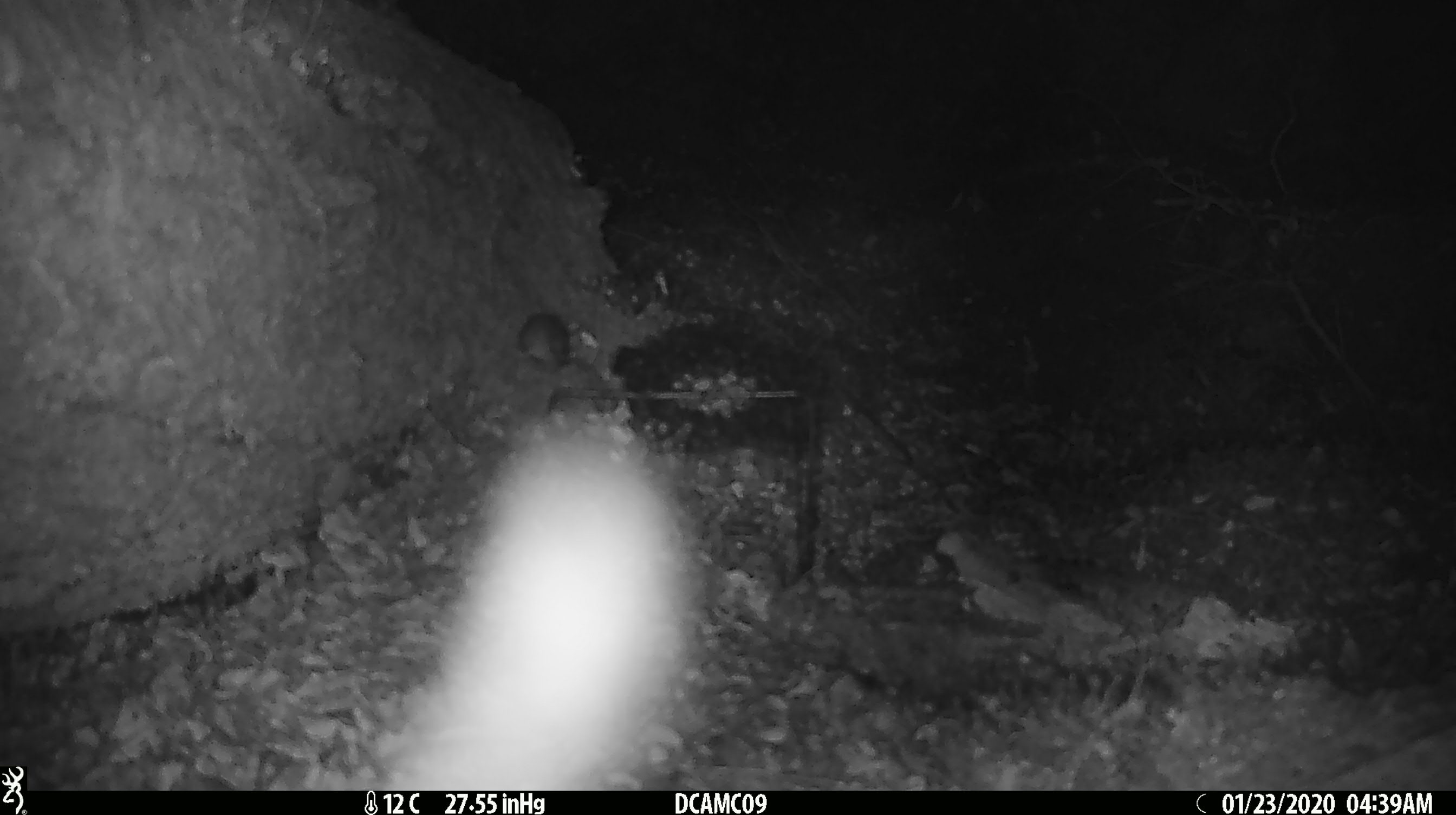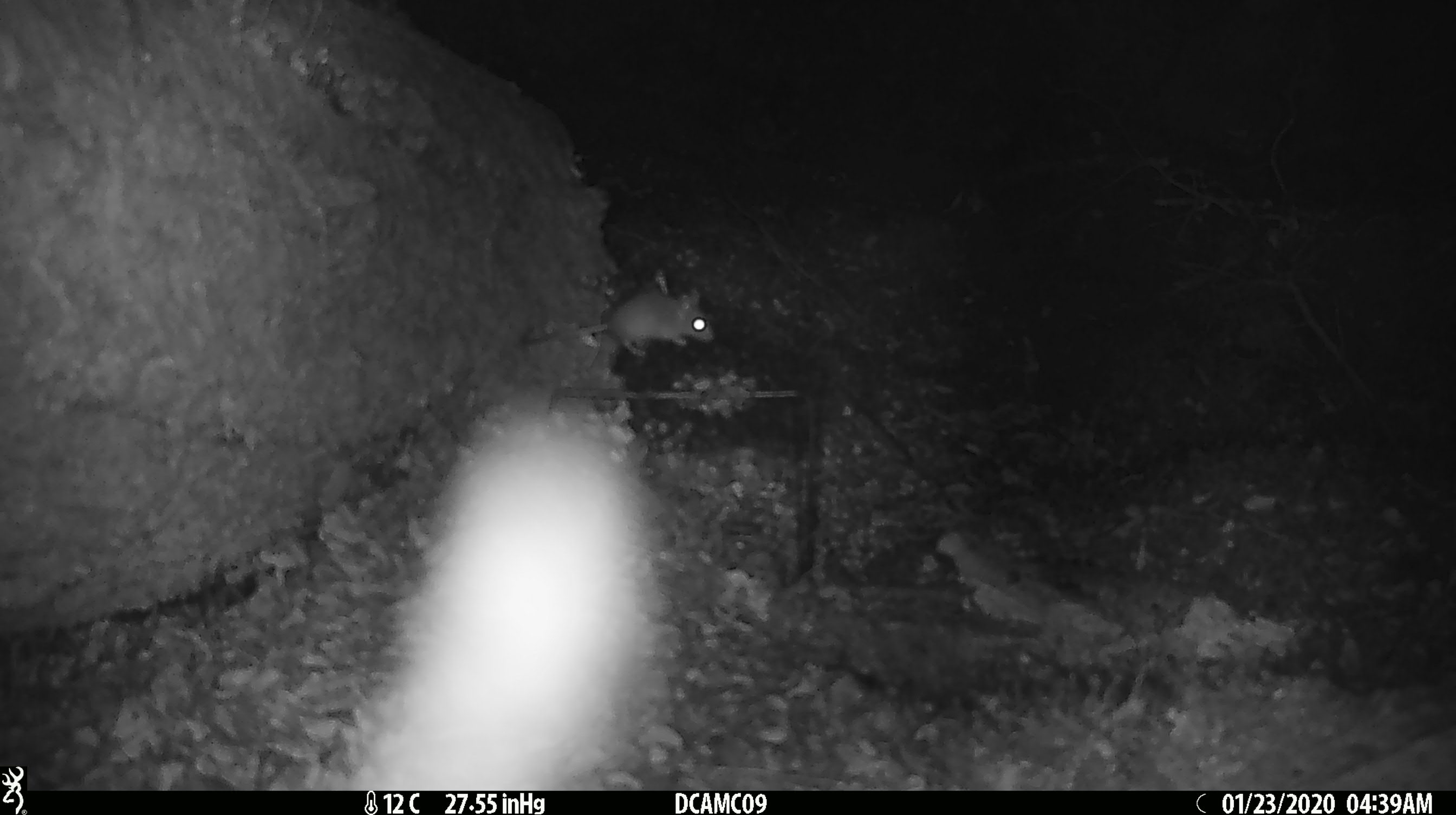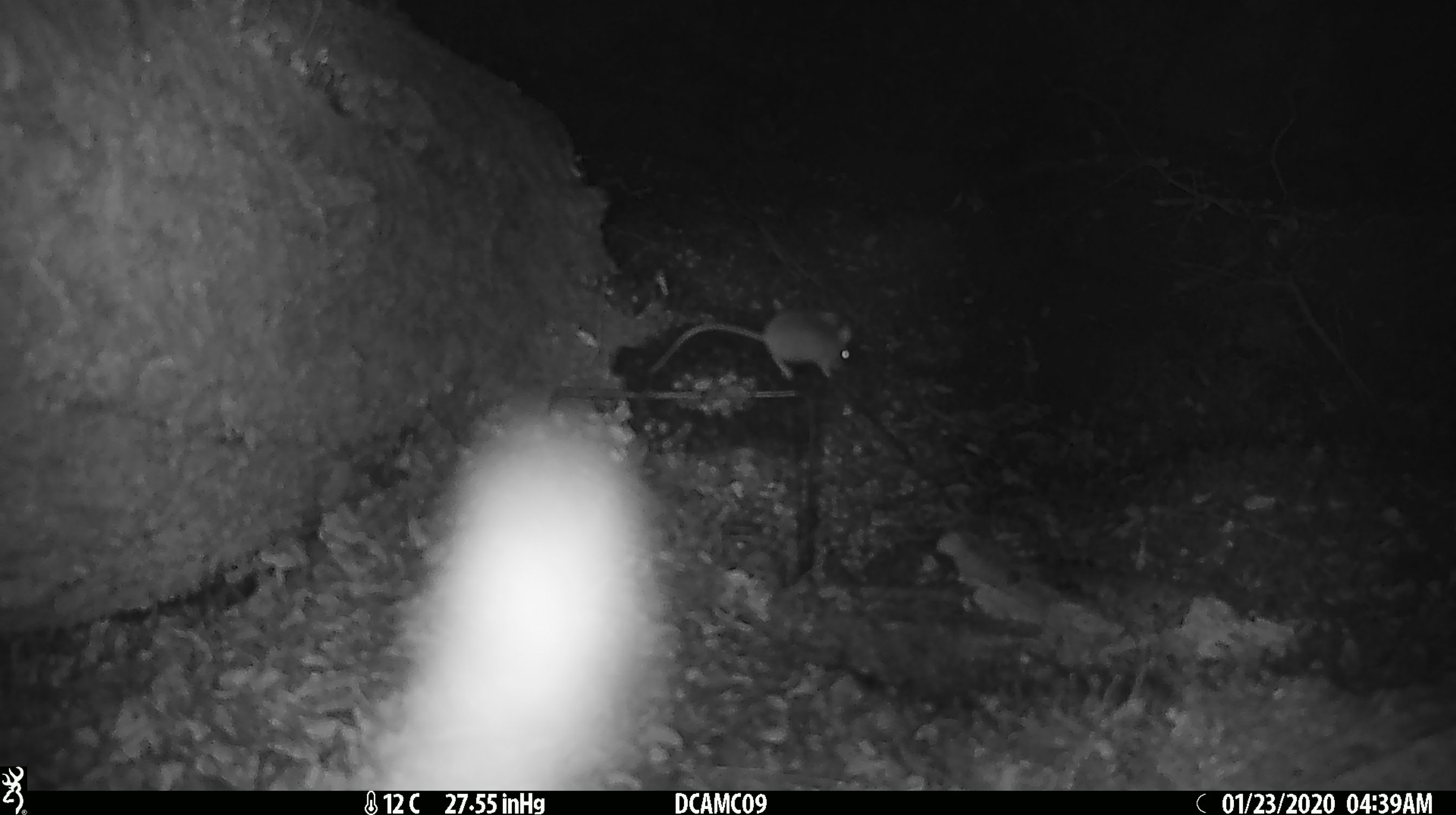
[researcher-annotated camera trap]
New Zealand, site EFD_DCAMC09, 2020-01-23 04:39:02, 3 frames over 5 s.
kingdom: Animalia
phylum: Chordata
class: Mammalia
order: Rodentia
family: Muridae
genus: Mus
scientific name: Mus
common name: mouse